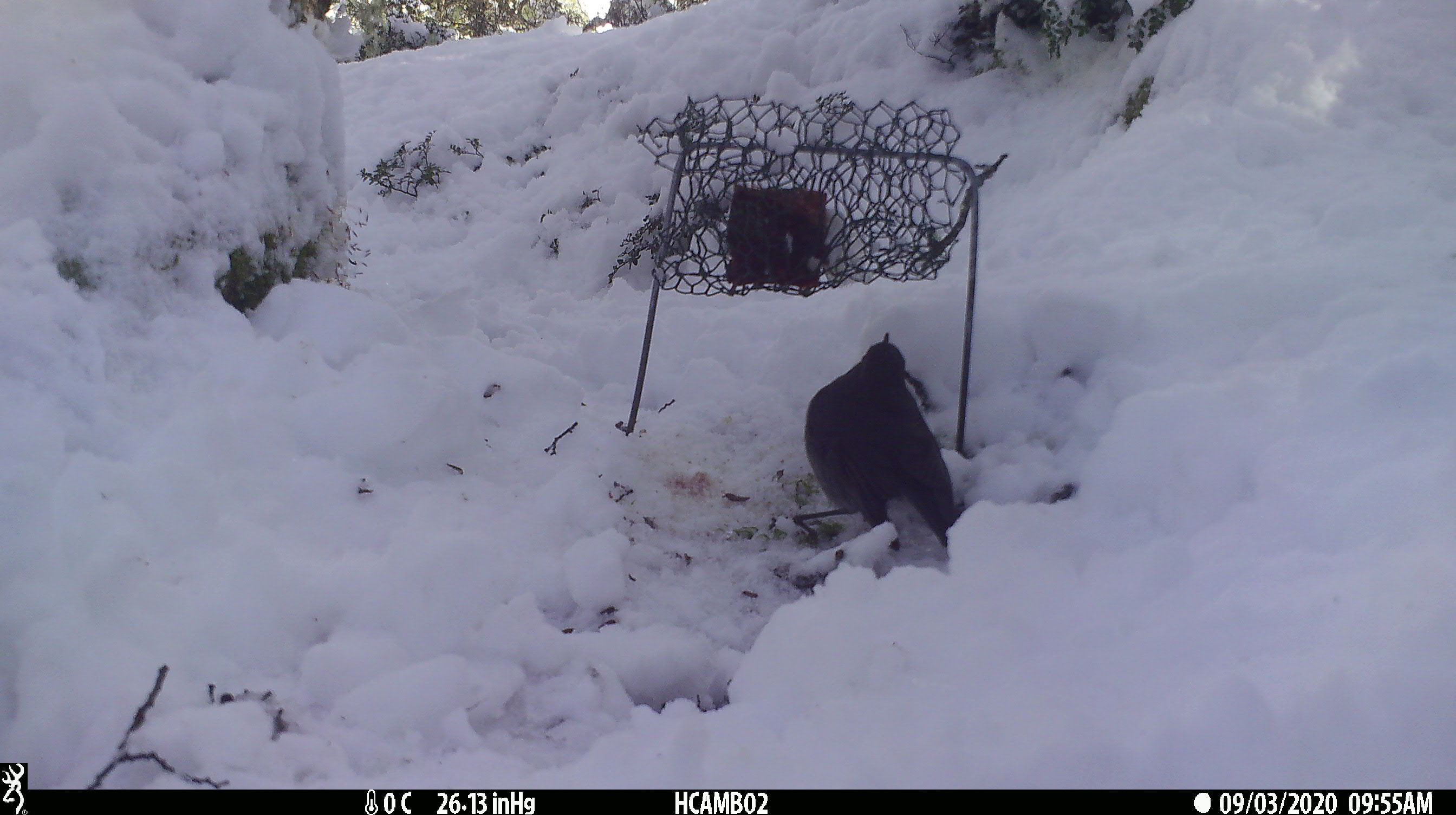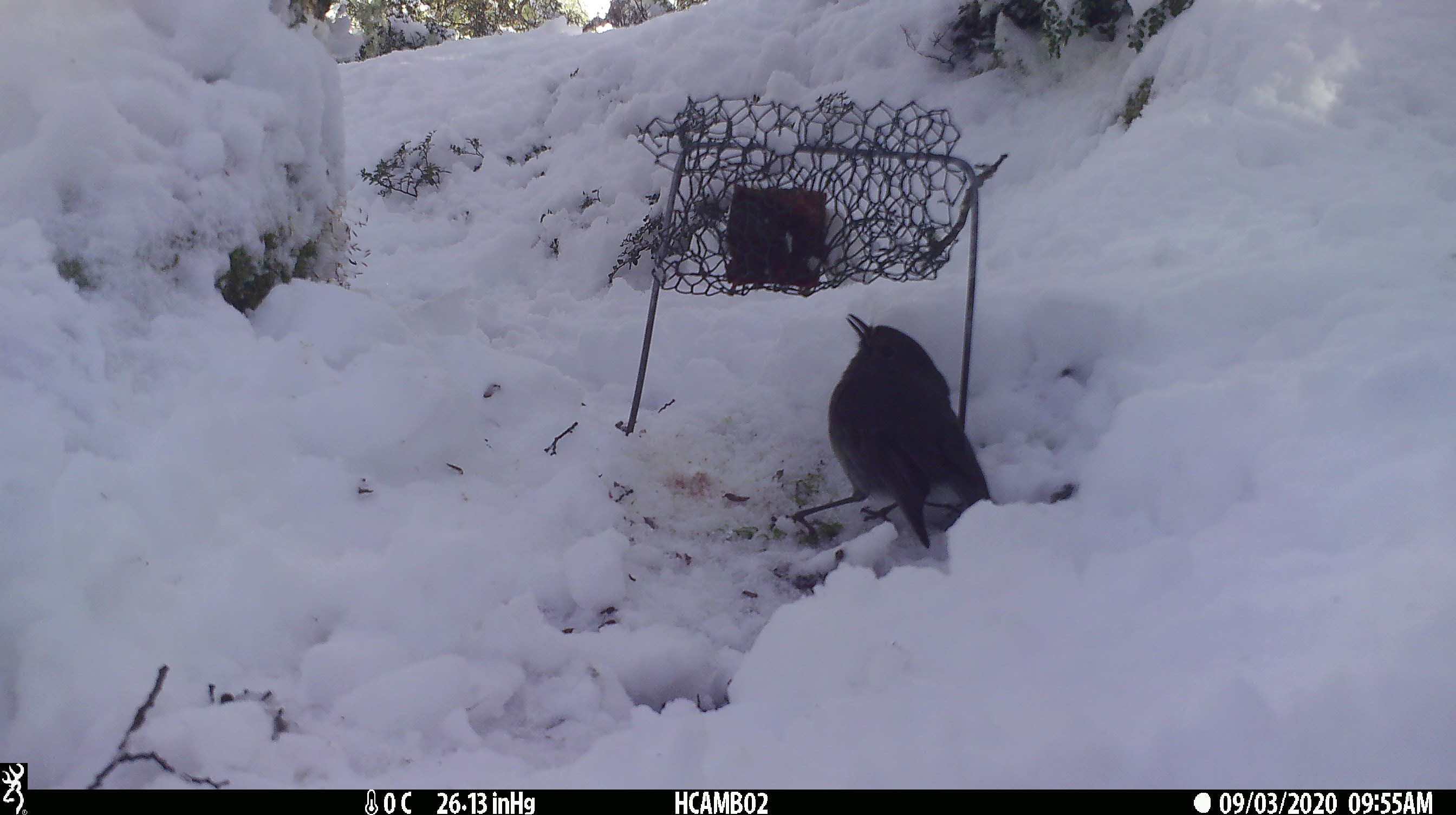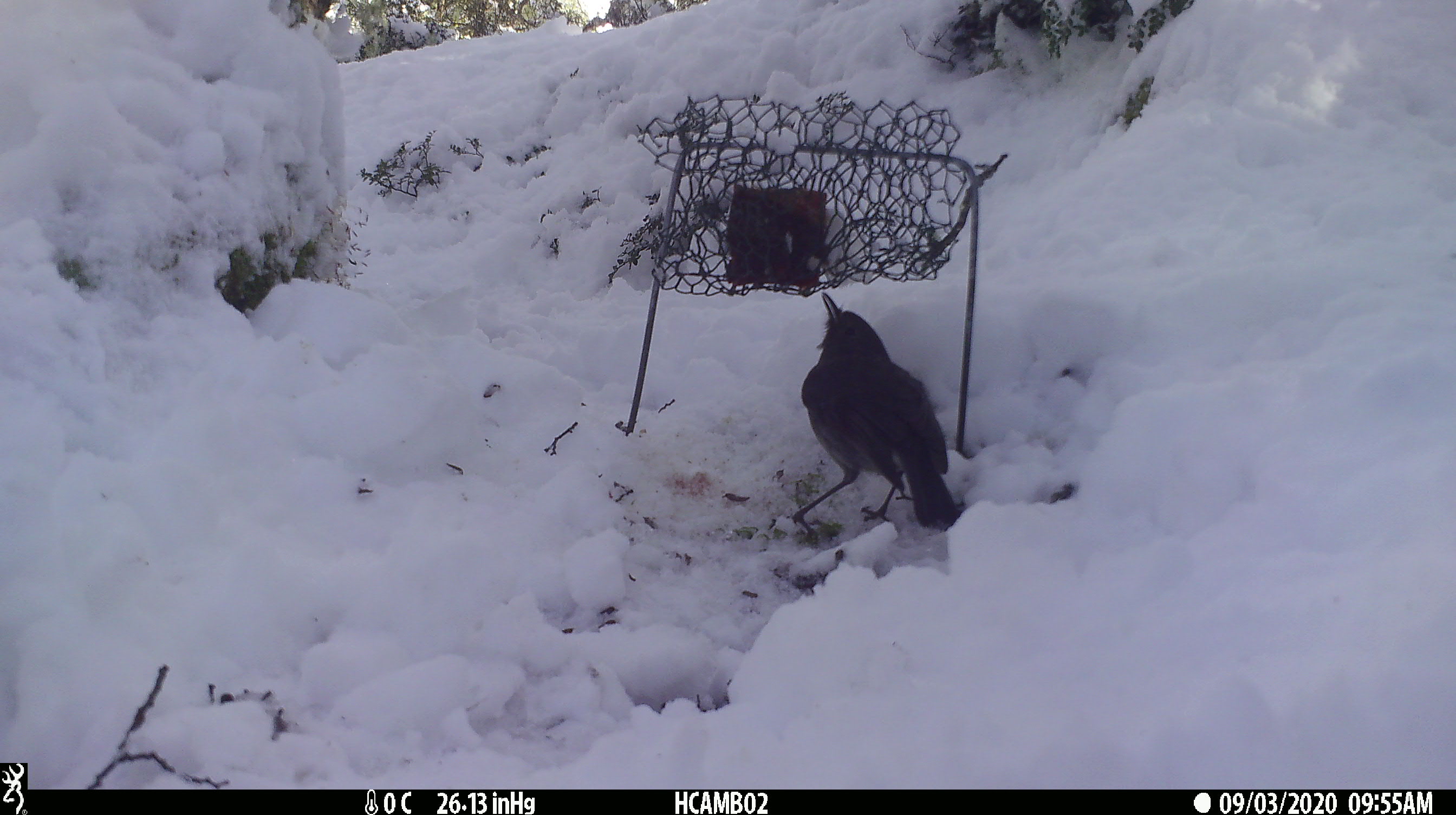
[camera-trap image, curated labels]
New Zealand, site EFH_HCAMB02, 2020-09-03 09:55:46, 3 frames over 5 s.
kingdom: Animalia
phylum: Chordata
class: Aves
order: Passeriformes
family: Petroicidae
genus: Petroica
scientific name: Petroica australis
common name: new zealand robin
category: robin